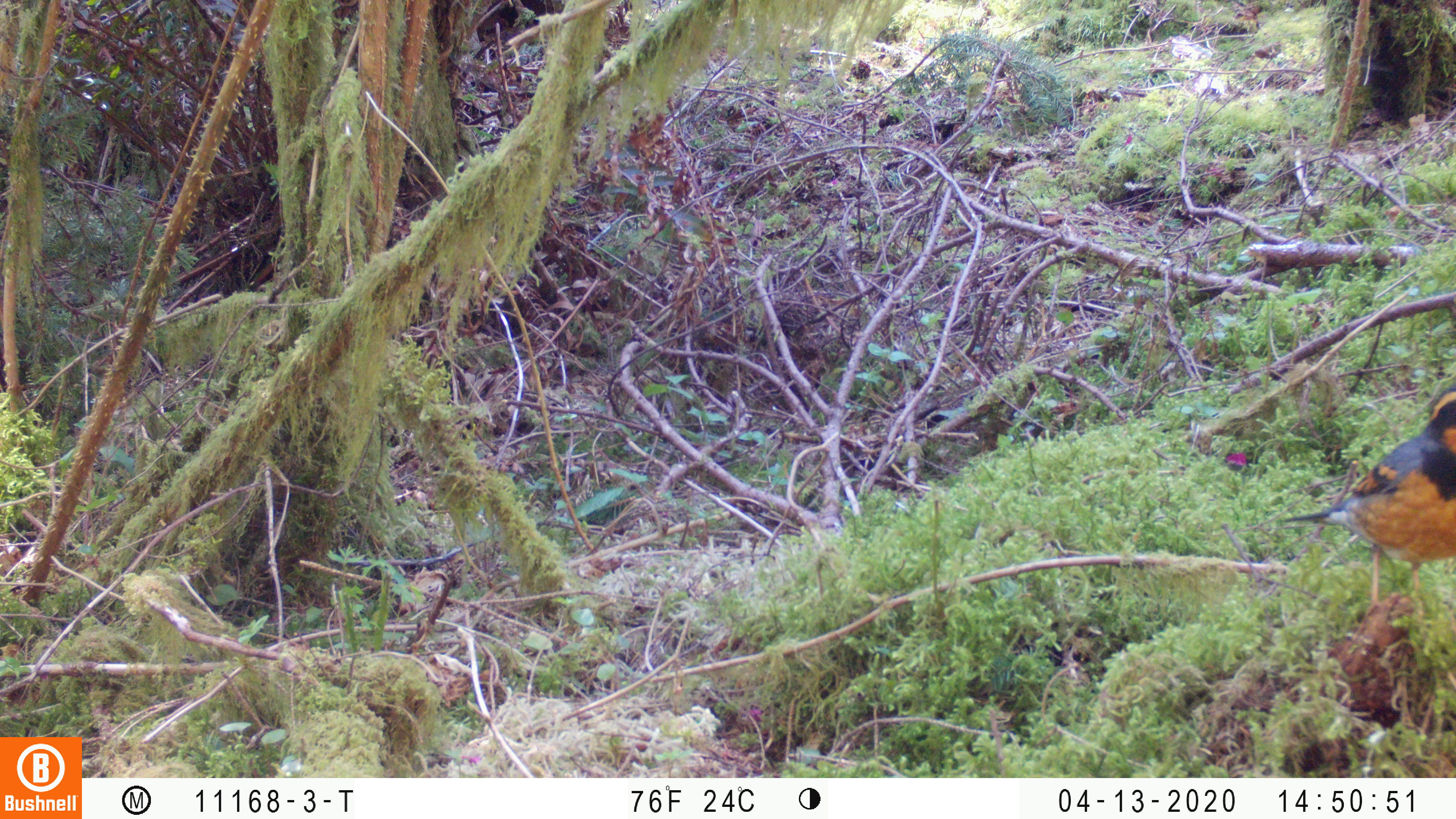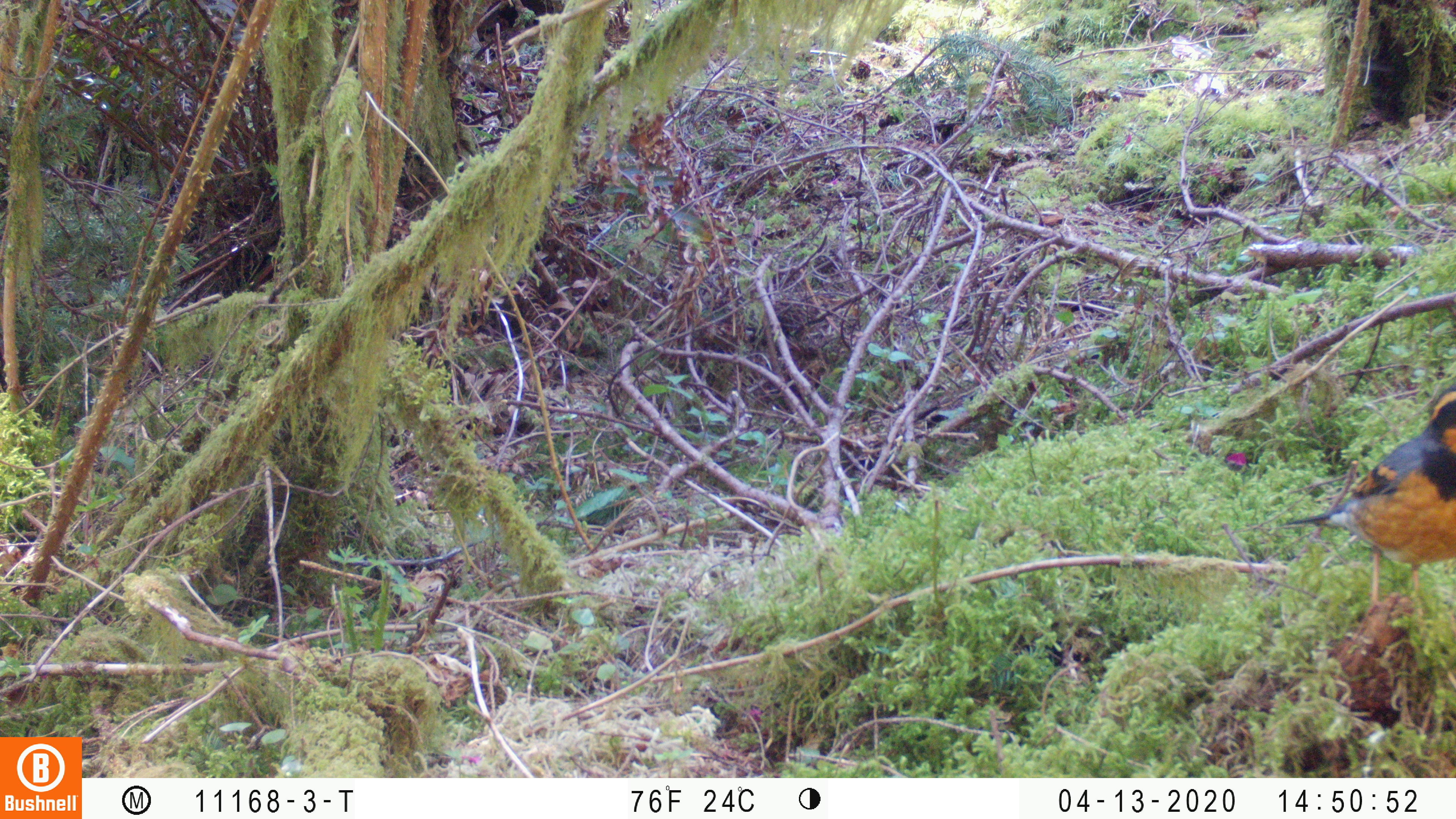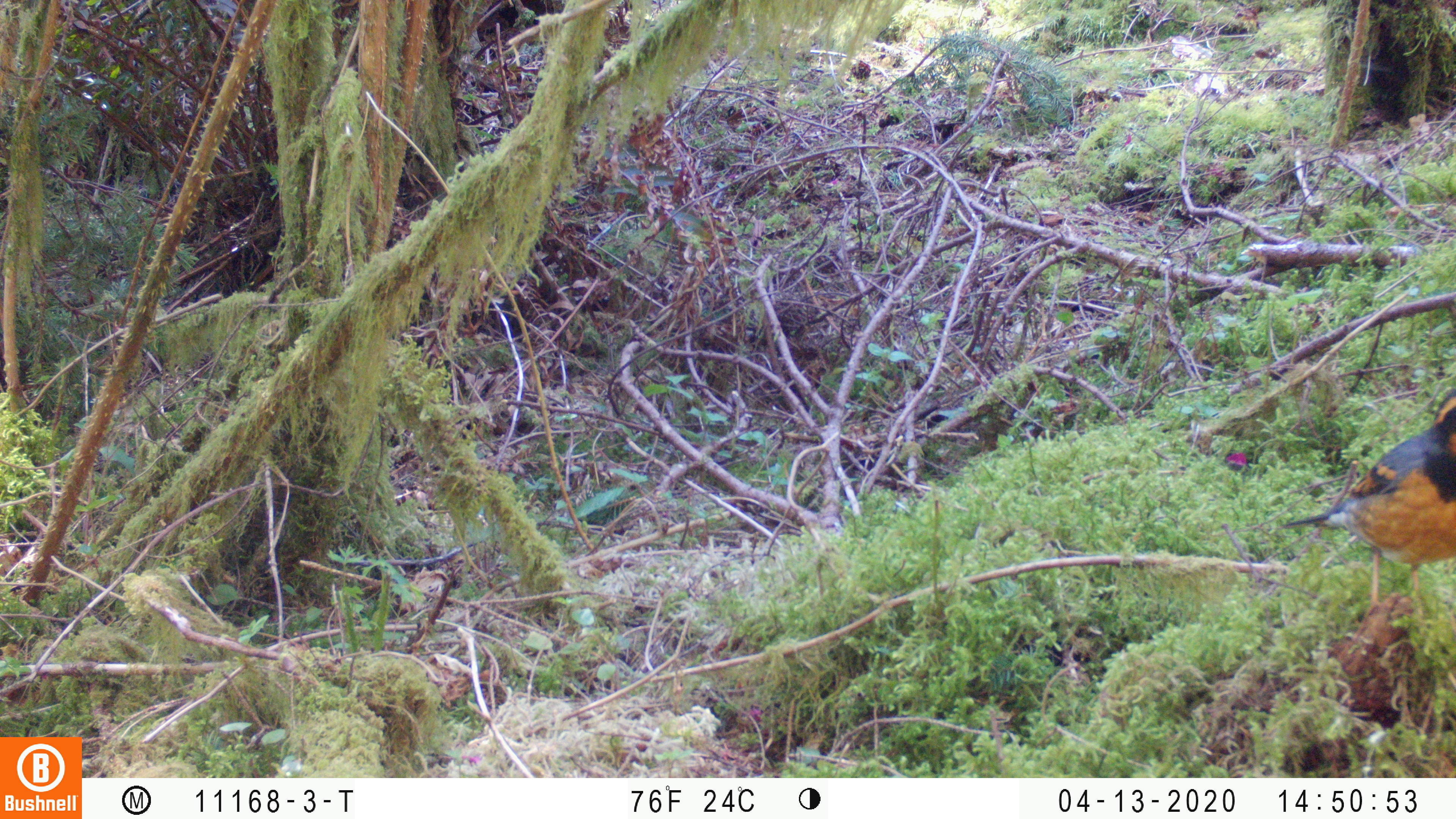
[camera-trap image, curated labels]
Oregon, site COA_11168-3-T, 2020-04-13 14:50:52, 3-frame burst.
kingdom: Animalia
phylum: Chordata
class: Aves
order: Passeriformes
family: Turdidae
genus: Ixoreus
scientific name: Ixoreus naevius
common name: varied thrush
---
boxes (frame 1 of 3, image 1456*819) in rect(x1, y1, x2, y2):
varied thrush: rect(1298, 391, 1455, 612)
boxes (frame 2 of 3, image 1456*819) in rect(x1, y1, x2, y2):
varied thrush: rect(1303, 380, 1452, 612)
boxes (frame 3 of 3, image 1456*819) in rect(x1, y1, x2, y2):
varied thrush: rect(1285, 389, 1453, 610)